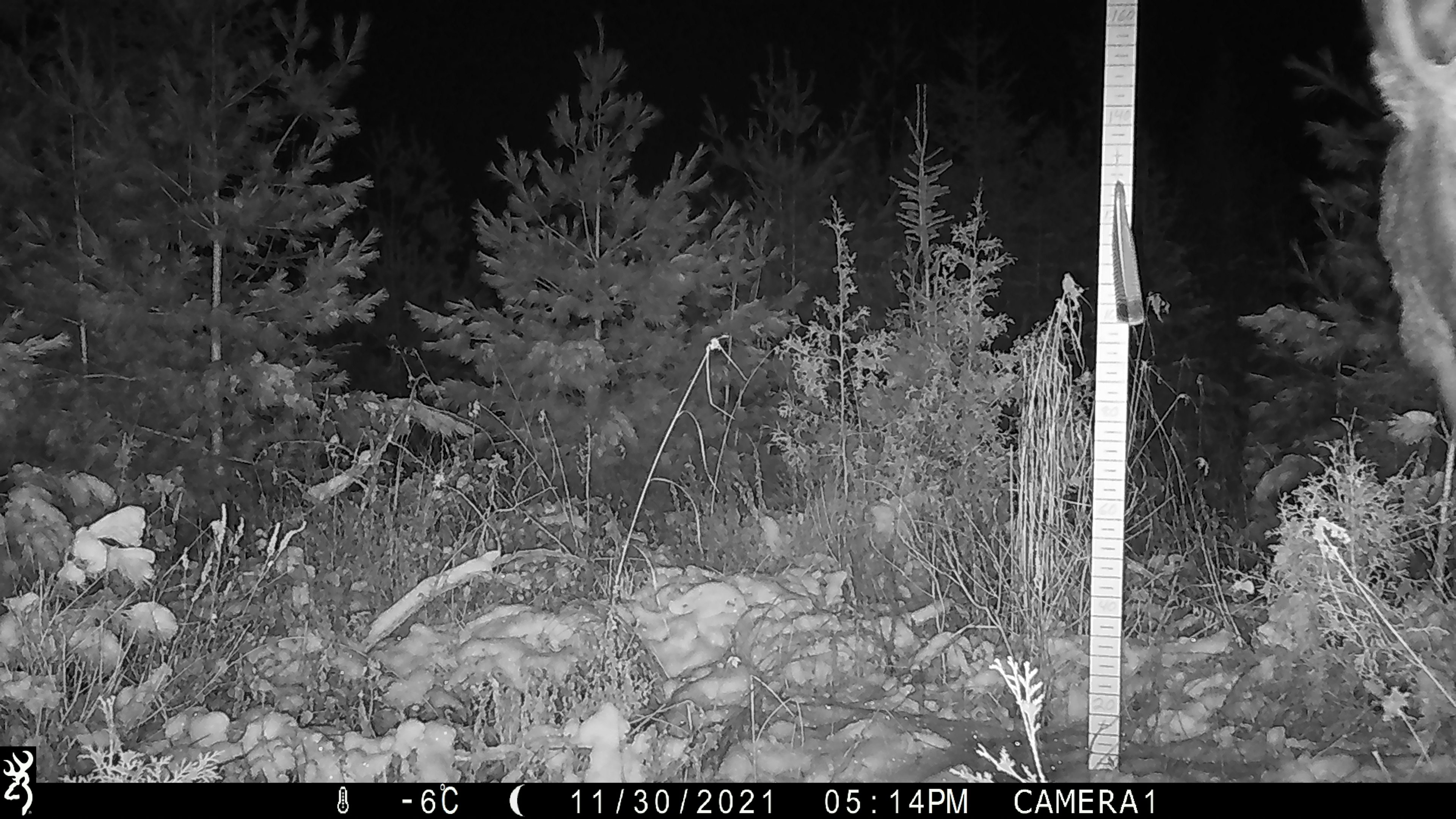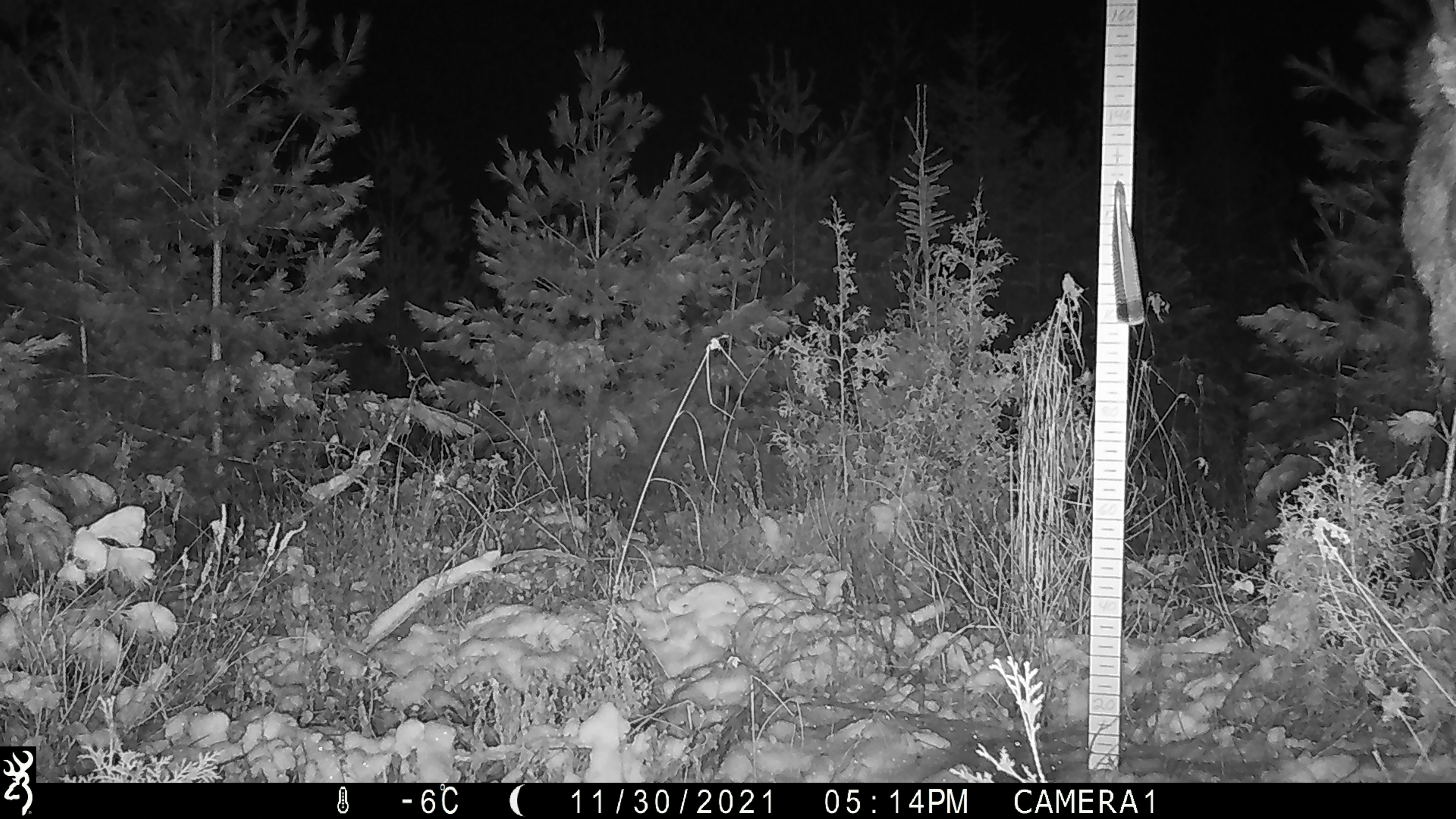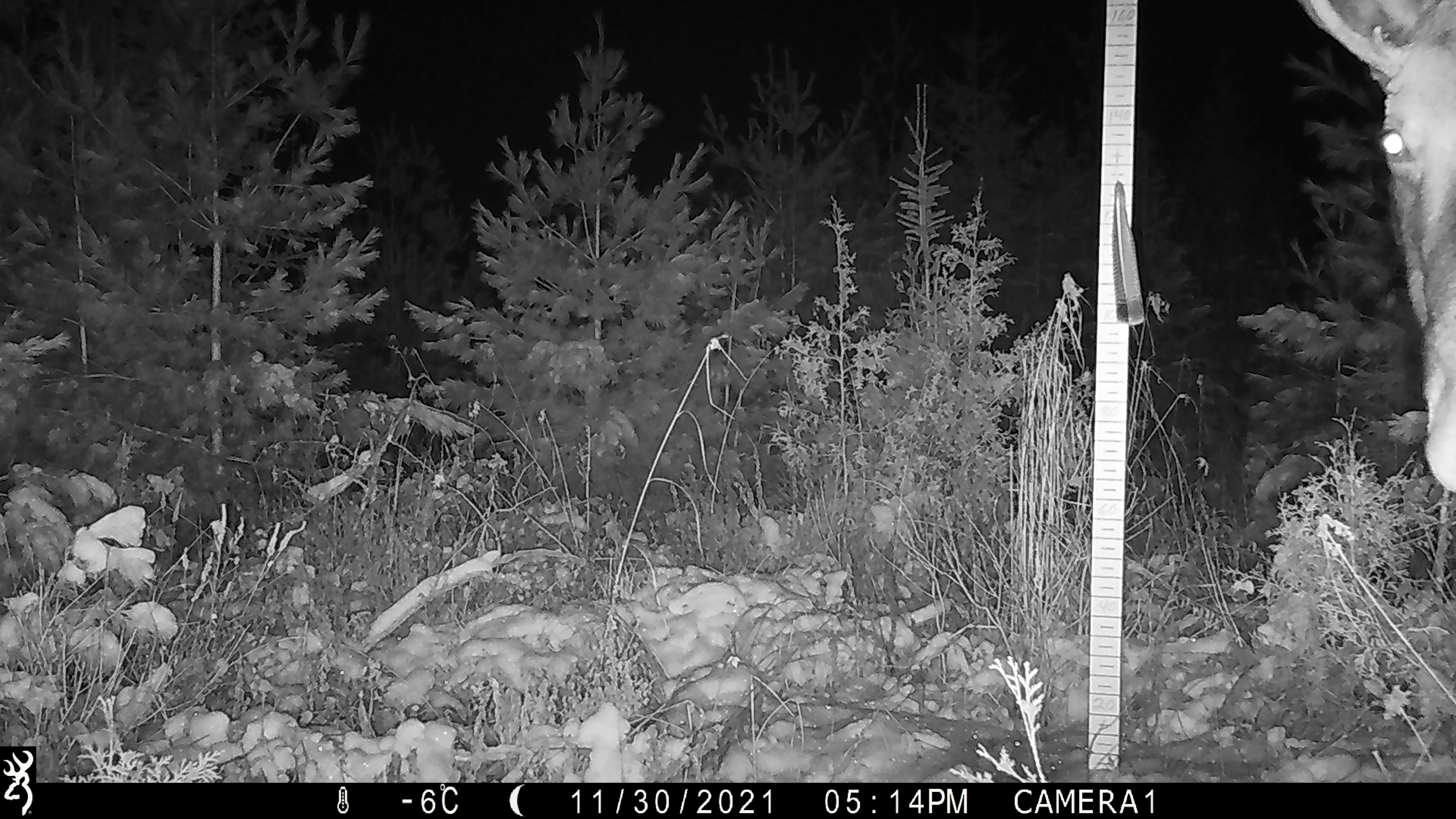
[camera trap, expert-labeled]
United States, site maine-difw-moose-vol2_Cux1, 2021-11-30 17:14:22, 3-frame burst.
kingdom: Animalia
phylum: Chordata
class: Mammalia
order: Artiodactyla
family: Cervidae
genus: Alces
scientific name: Alces alces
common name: moose